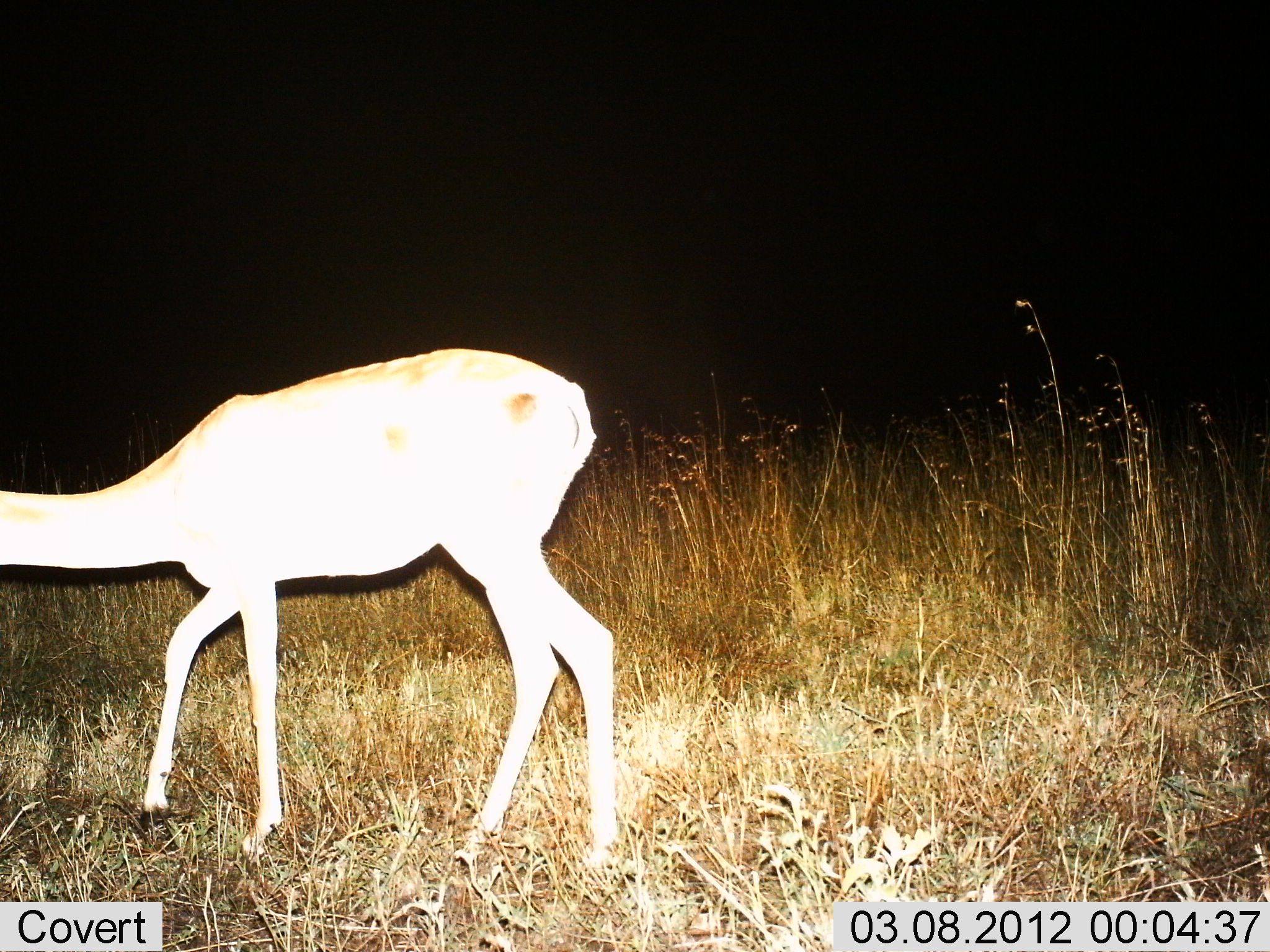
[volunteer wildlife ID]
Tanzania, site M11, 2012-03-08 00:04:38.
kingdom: Animalia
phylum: Chordata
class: Mammalia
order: Artiodactyla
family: Bovidae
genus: Nanger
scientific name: Nanger granti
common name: grant's gazelle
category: gazellegrants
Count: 1.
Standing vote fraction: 43%.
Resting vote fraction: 0%.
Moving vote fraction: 29%.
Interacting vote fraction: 0%.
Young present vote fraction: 0%.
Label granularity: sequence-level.